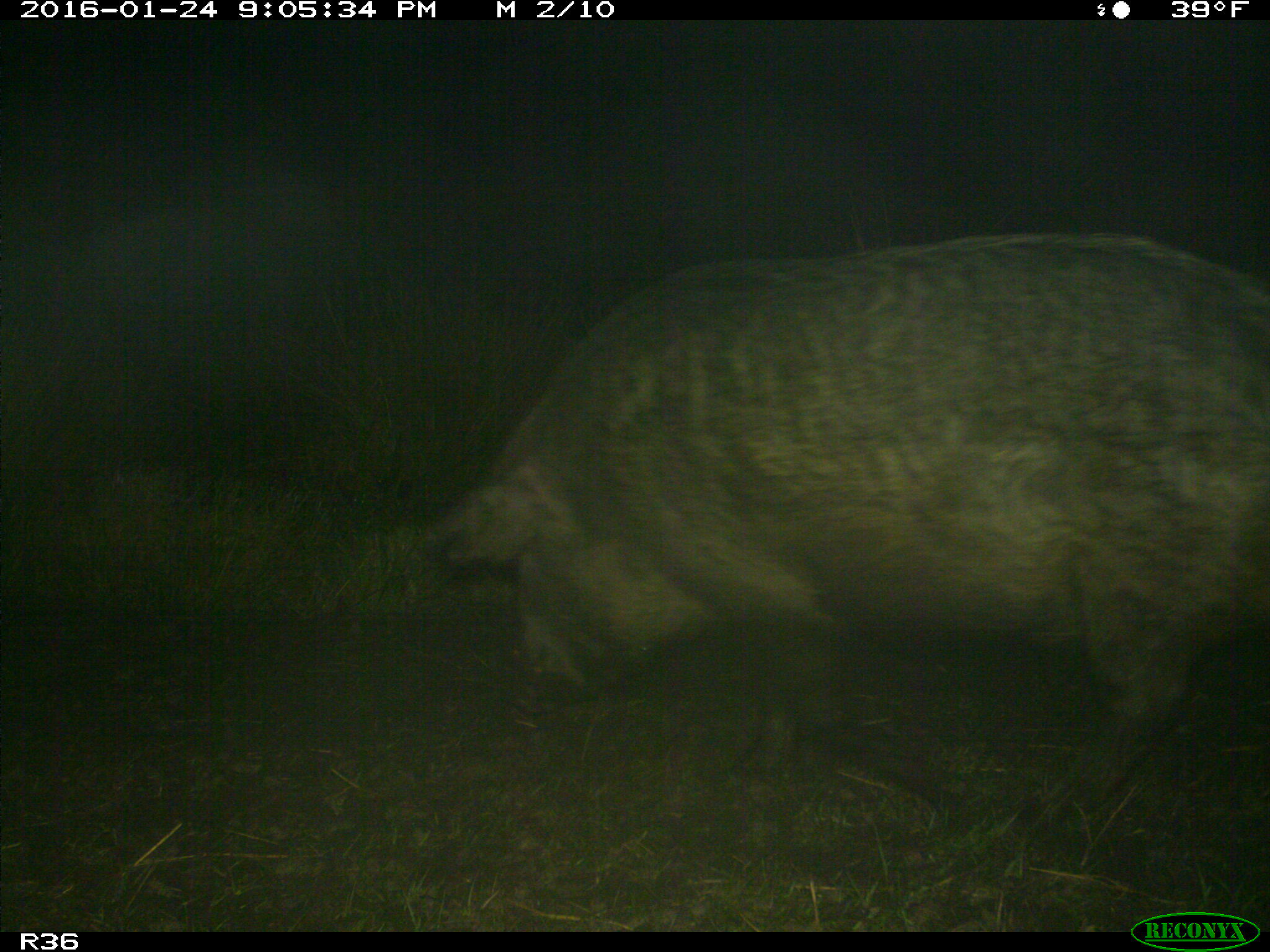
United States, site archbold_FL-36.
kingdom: Animalia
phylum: Chordata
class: Mammalia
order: Artiodactyla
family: Suidae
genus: Sus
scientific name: Sus scrofa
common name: wild boar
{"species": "Sus scrofa (wild boar)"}